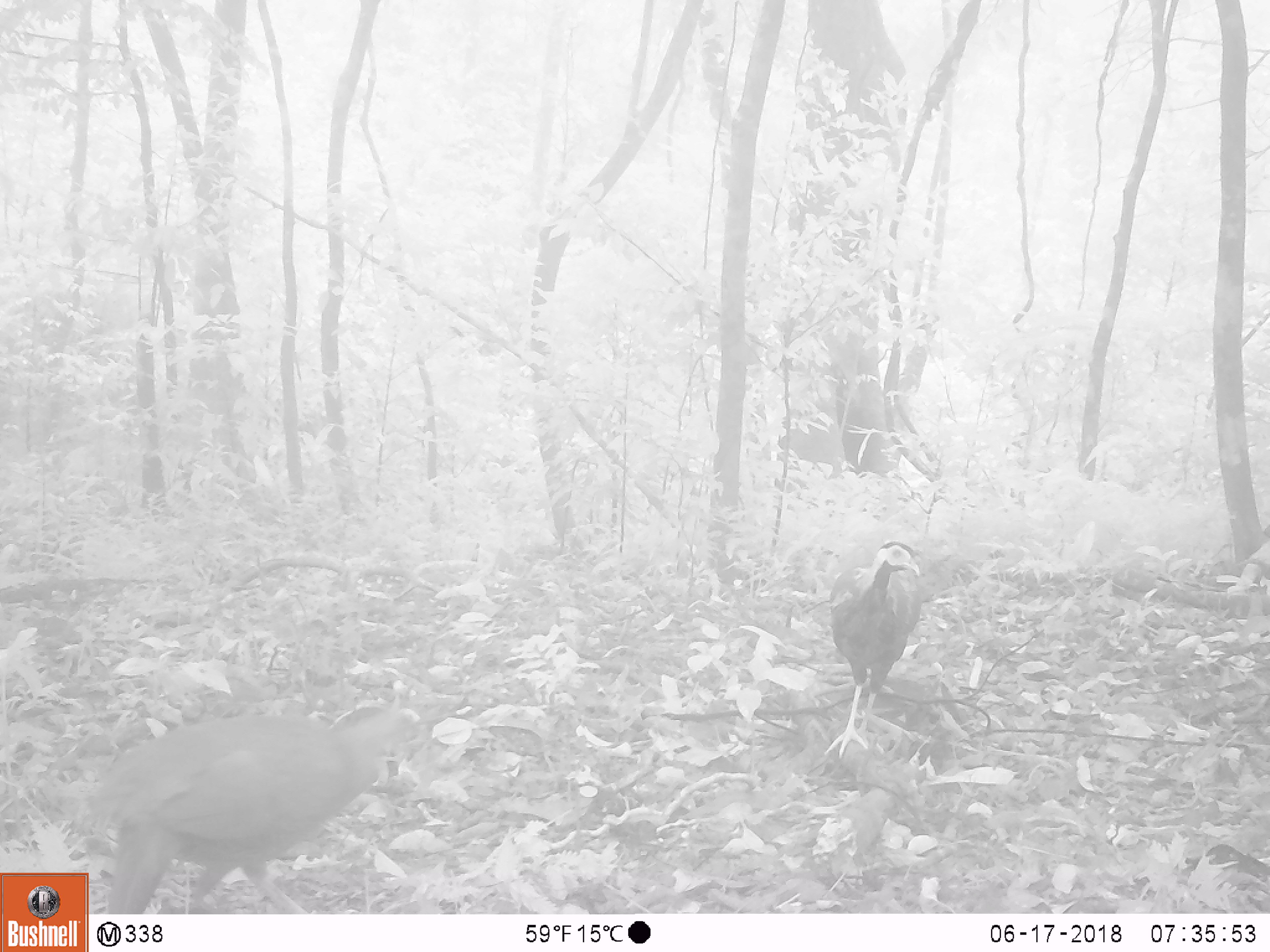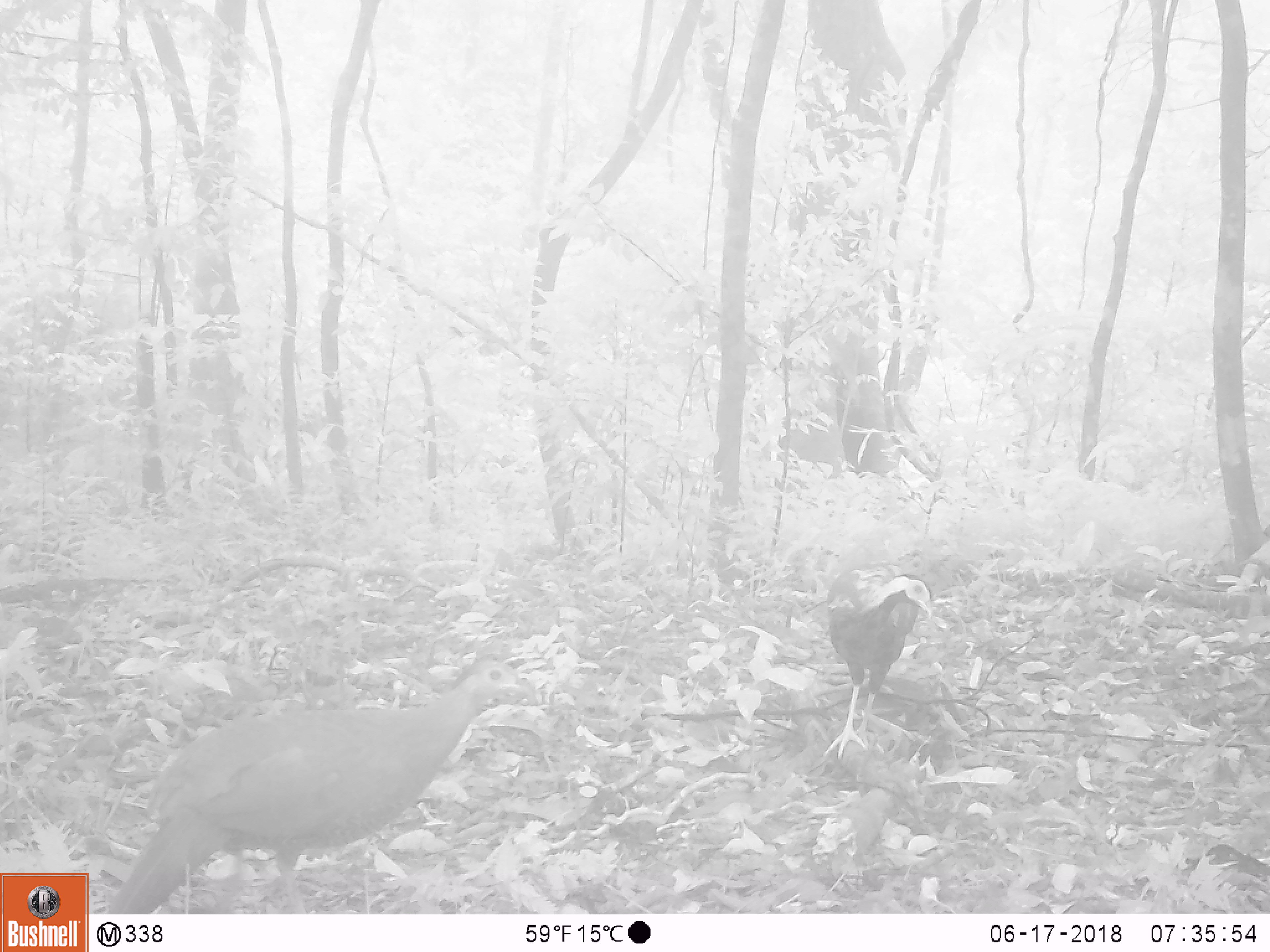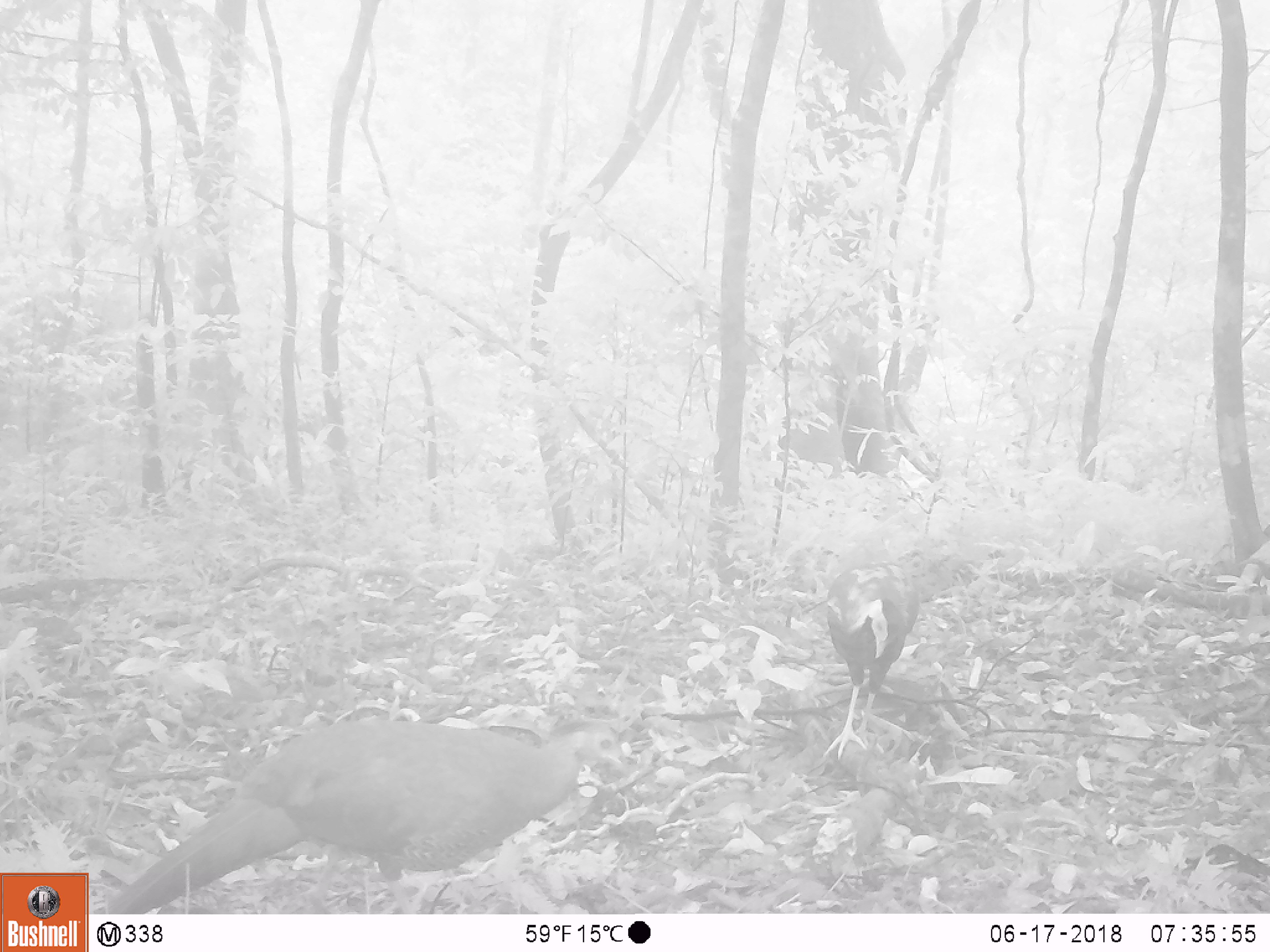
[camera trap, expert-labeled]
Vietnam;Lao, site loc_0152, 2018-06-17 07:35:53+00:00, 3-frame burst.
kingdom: Animalia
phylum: Chordata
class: Aves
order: Galliformes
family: Phasianidae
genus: Lophura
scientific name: Lophura nycthemera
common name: silver pheasant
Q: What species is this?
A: Silver pheasant (Lophura nycthemera).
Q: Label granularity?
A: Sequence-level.